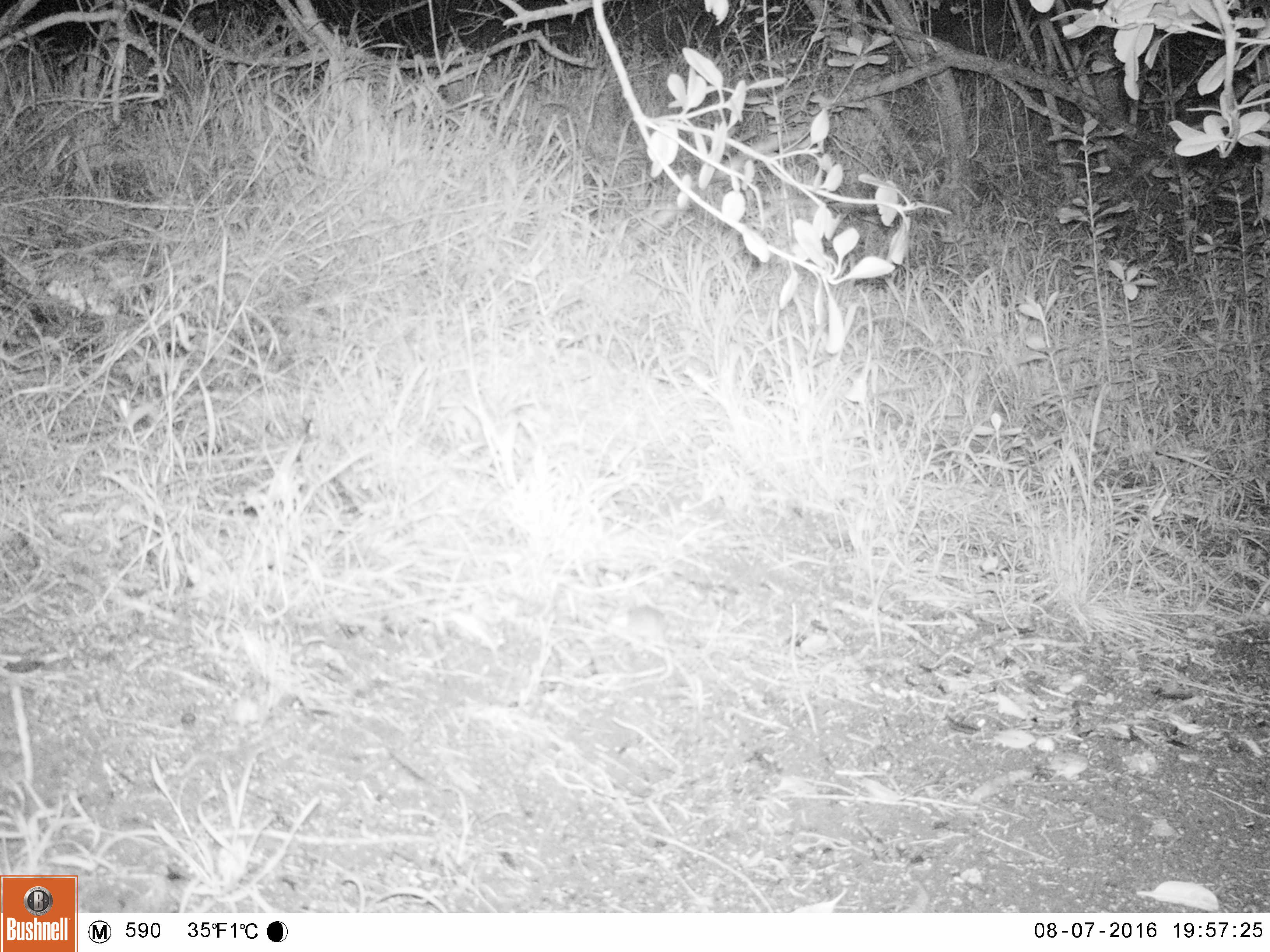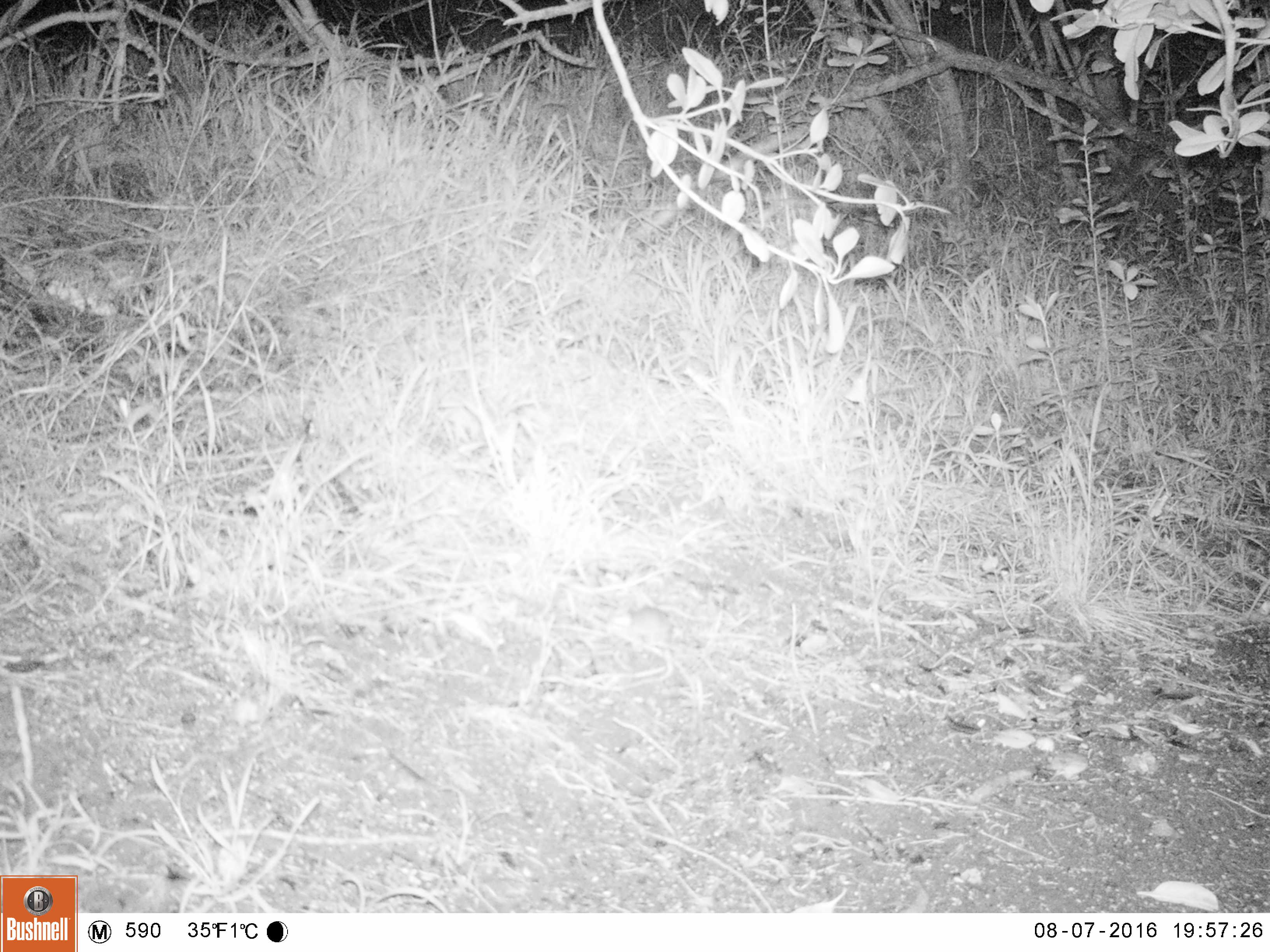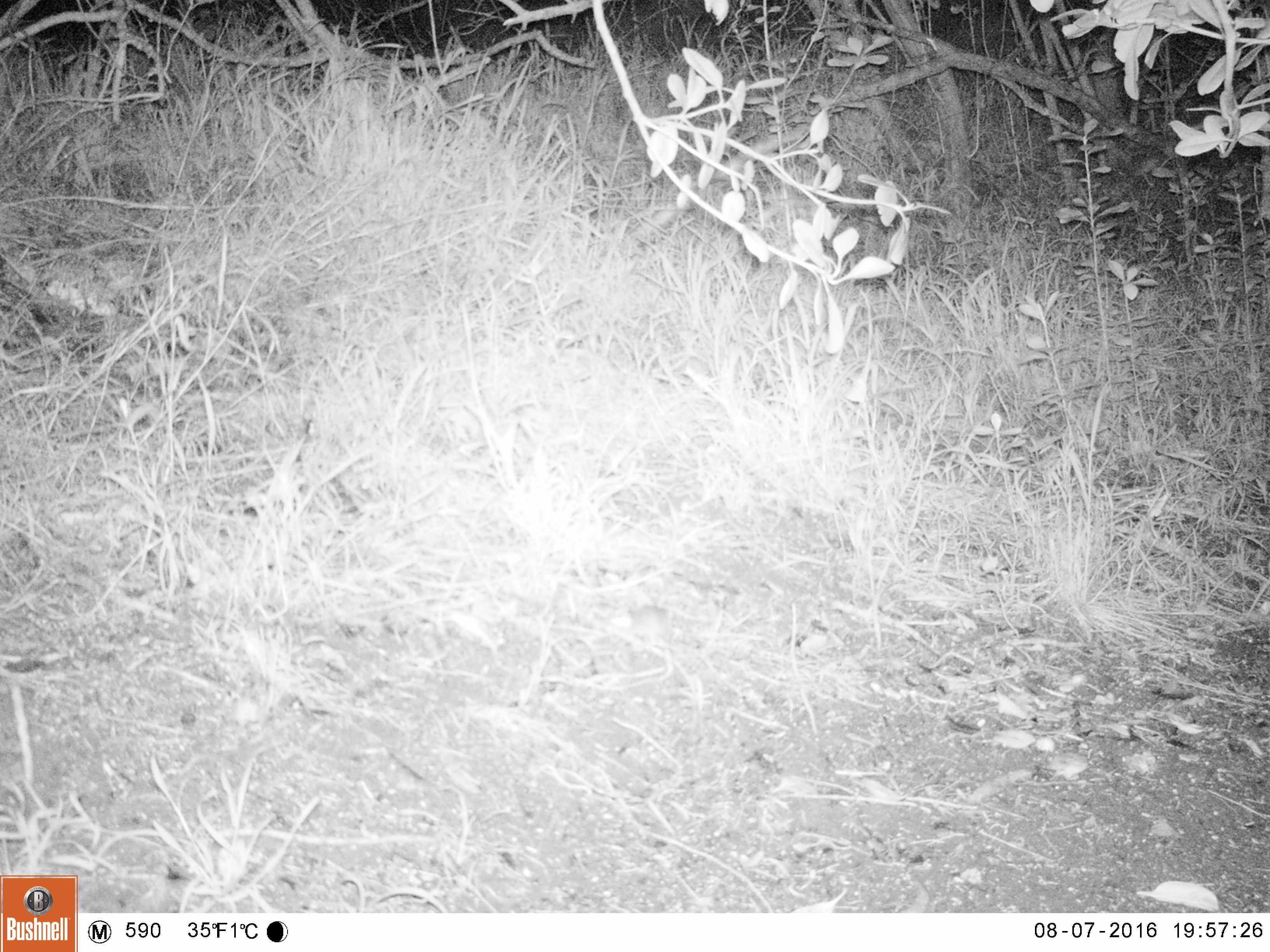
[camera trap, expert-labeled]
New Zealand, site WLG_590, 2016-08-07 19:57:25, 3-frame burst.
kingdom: Animalia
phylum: Chordata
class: Mammalia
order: Rodentia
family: Muridae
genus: Mus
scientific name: Mus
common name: mouse